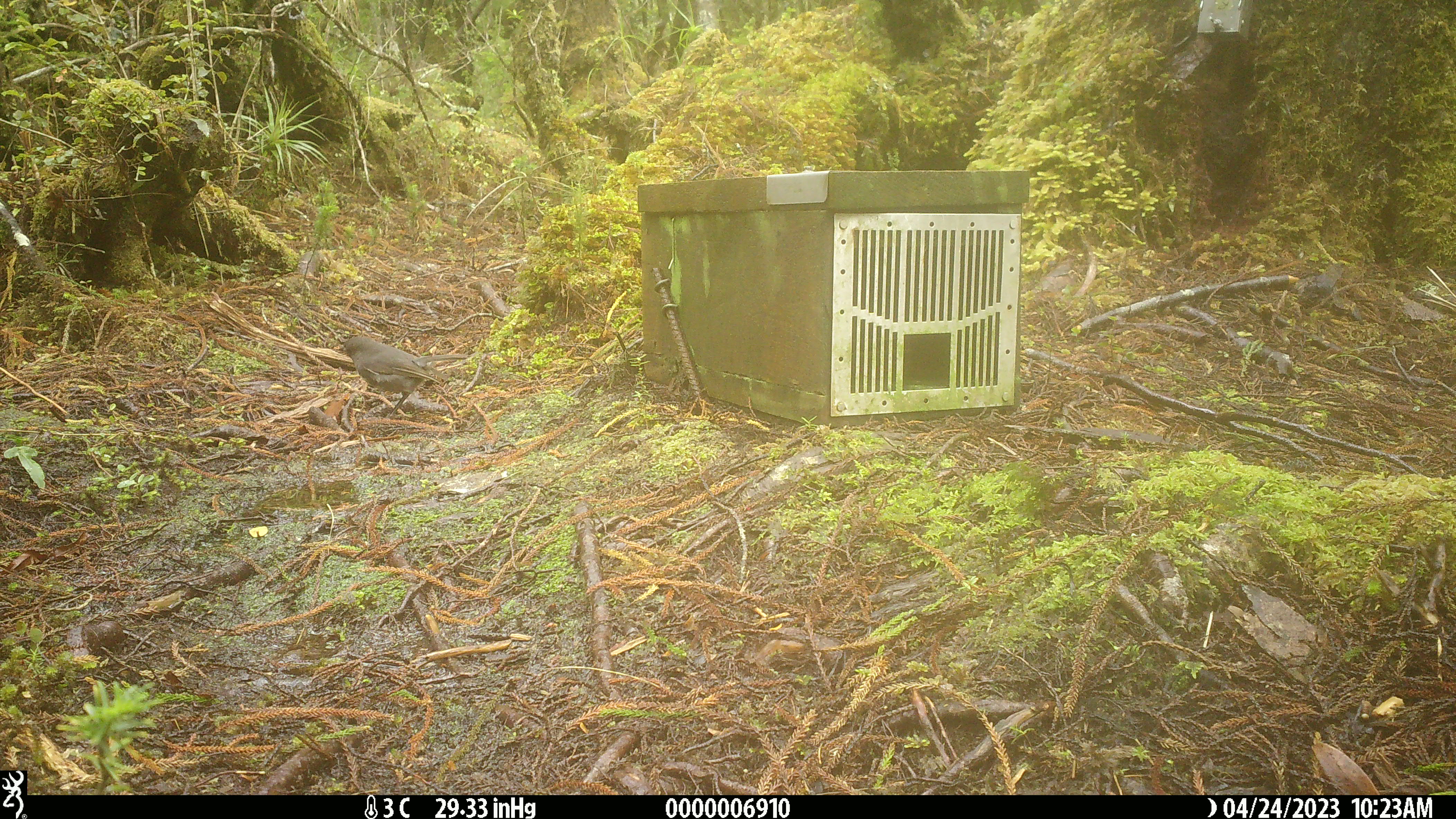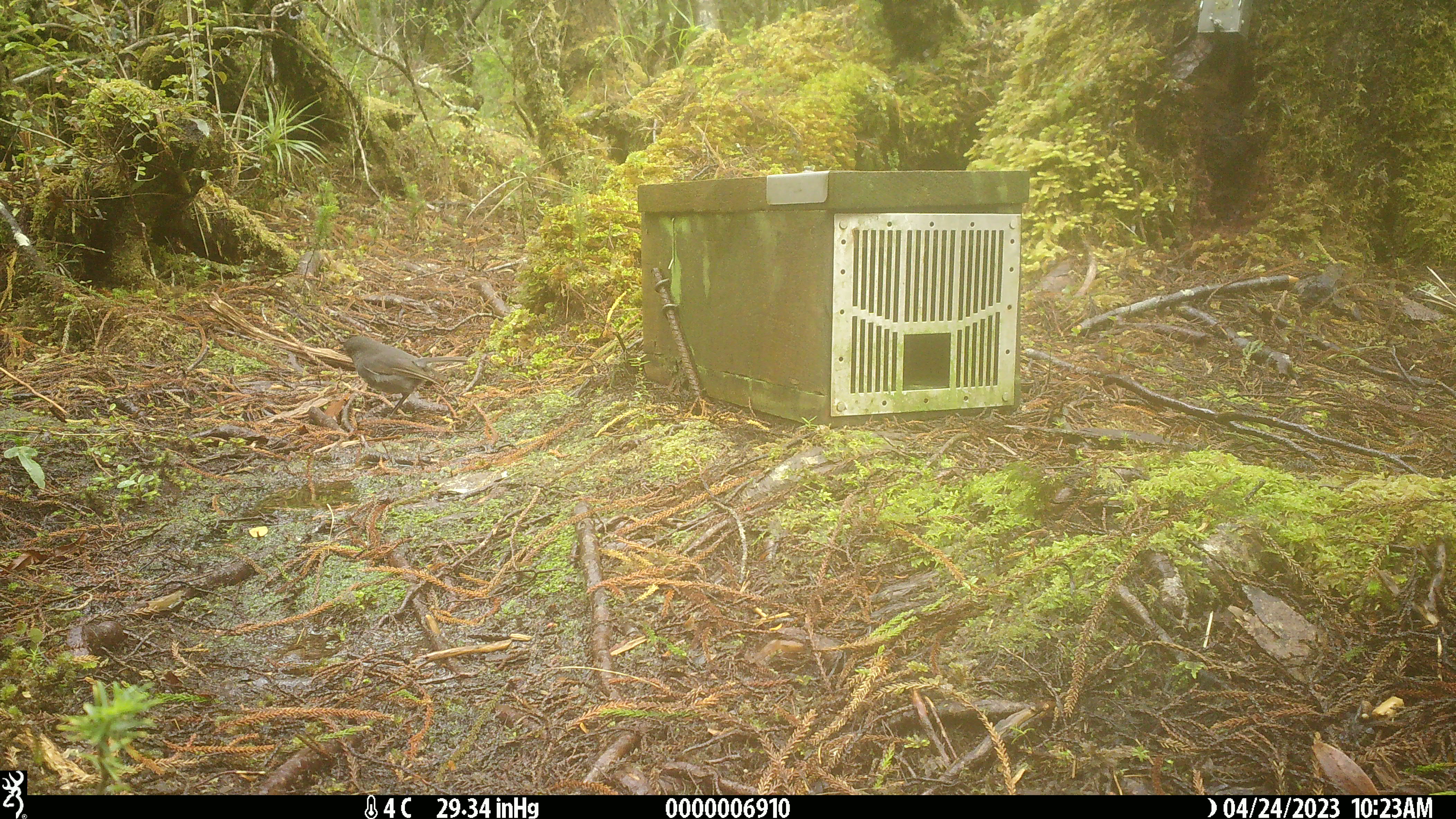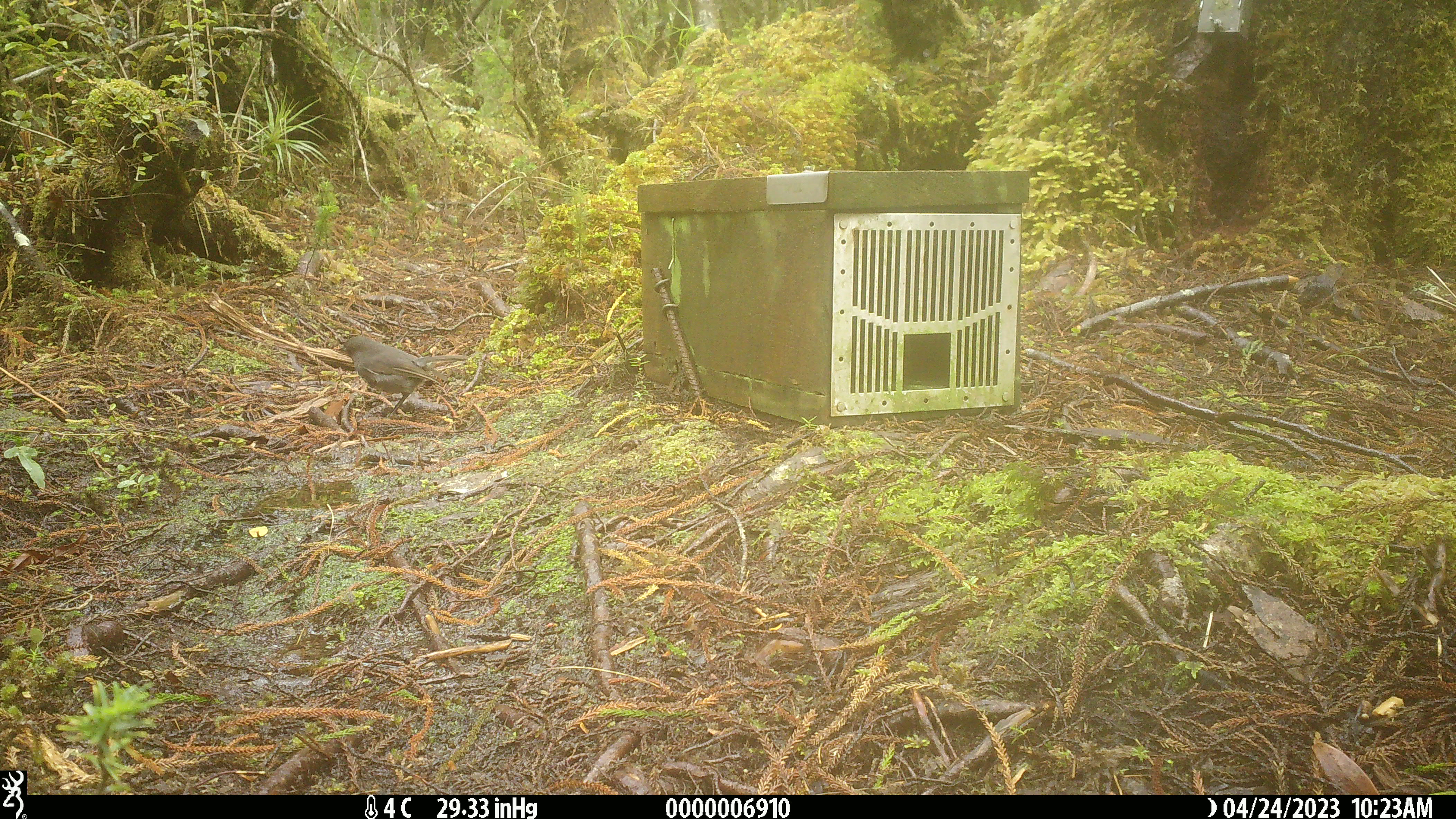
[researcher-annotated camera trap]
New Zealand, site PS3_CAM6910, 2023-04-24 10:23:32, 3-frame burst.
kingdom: Animalia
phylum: Chordata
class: Aves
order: Passeriformes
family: Petroicidae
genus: Petroica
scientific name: Petroica australis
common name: new zealand robin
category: robin